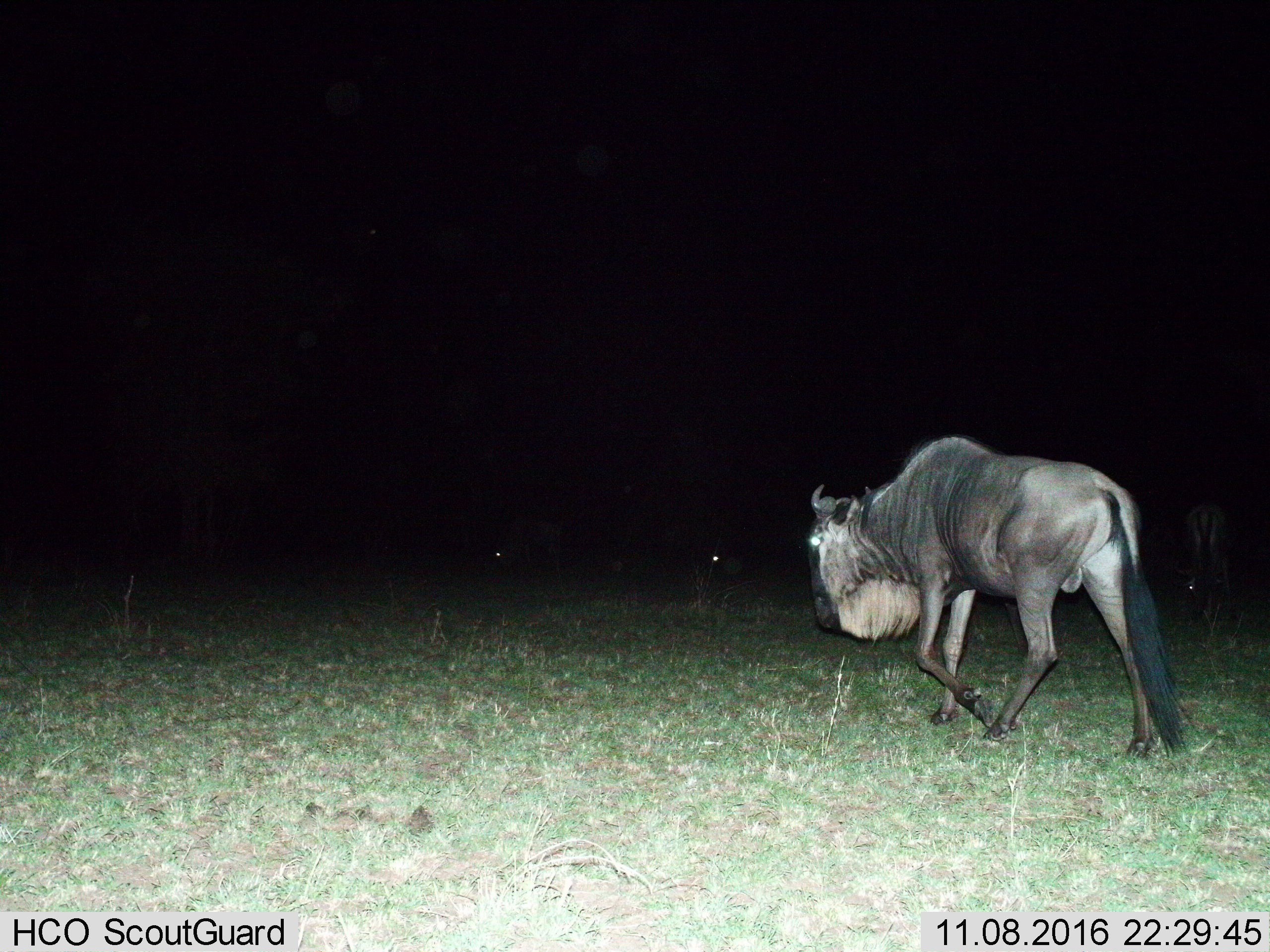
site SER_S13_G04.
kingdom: Animalia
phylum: Chordata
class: Mammalia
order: Artiodactyla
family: Bovidae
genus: Connochaetes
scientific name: Connochaetes taurinus taurinus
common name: blue wildebeest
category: wildebeestblue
Wildebeestblue (blue wildebeest) (Connochaetes taurinus taurinus), count 4. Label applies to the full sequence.